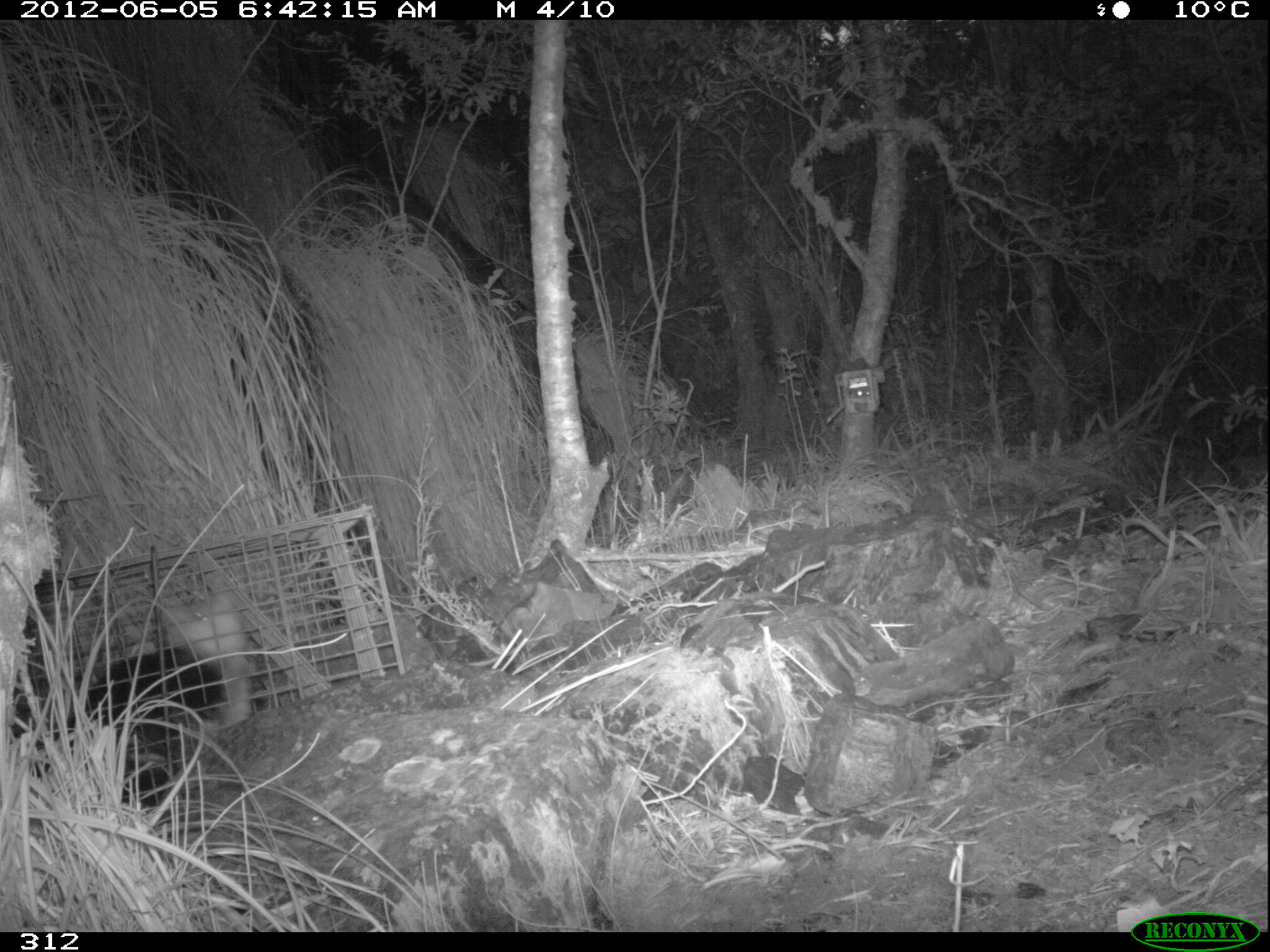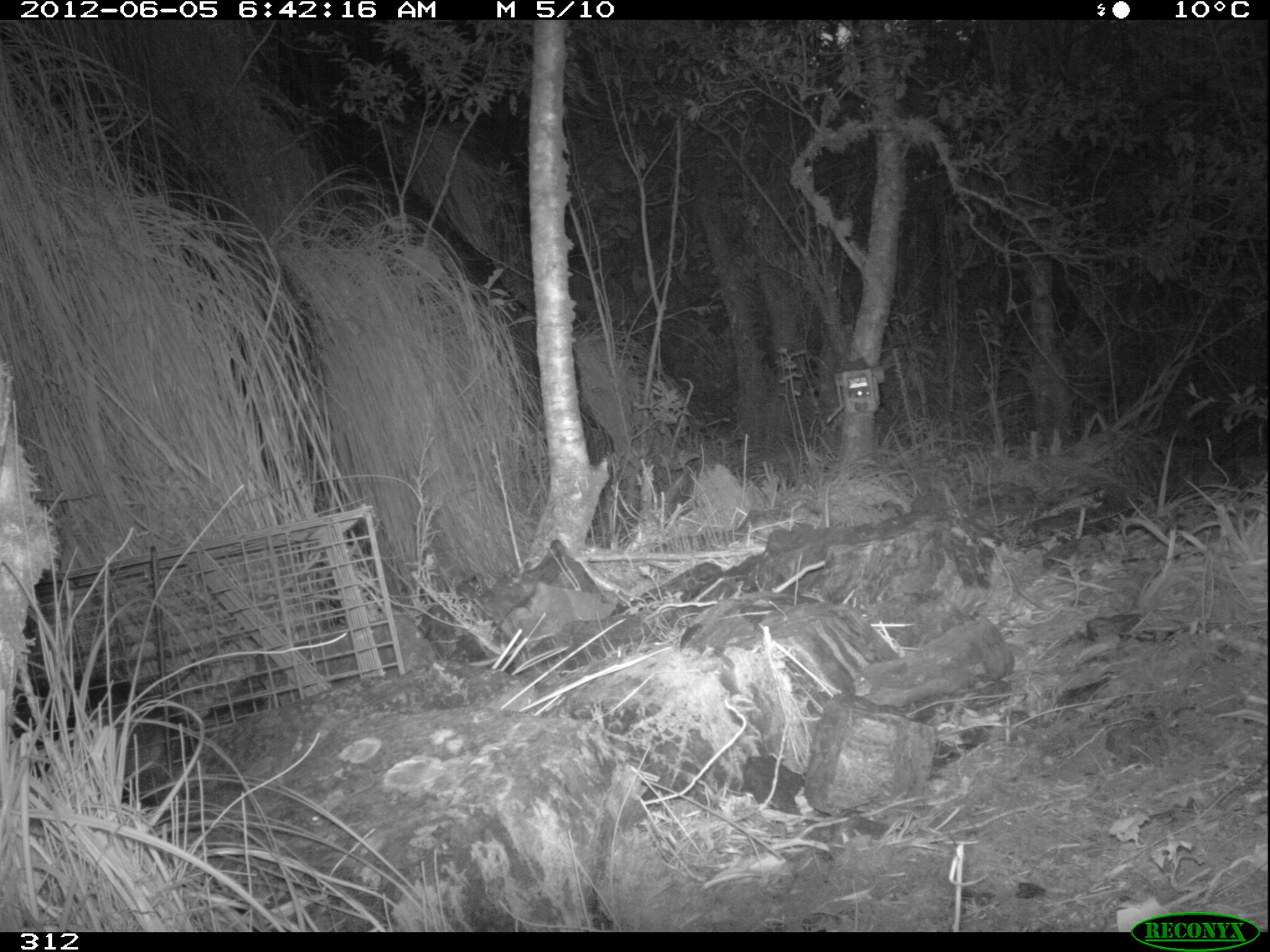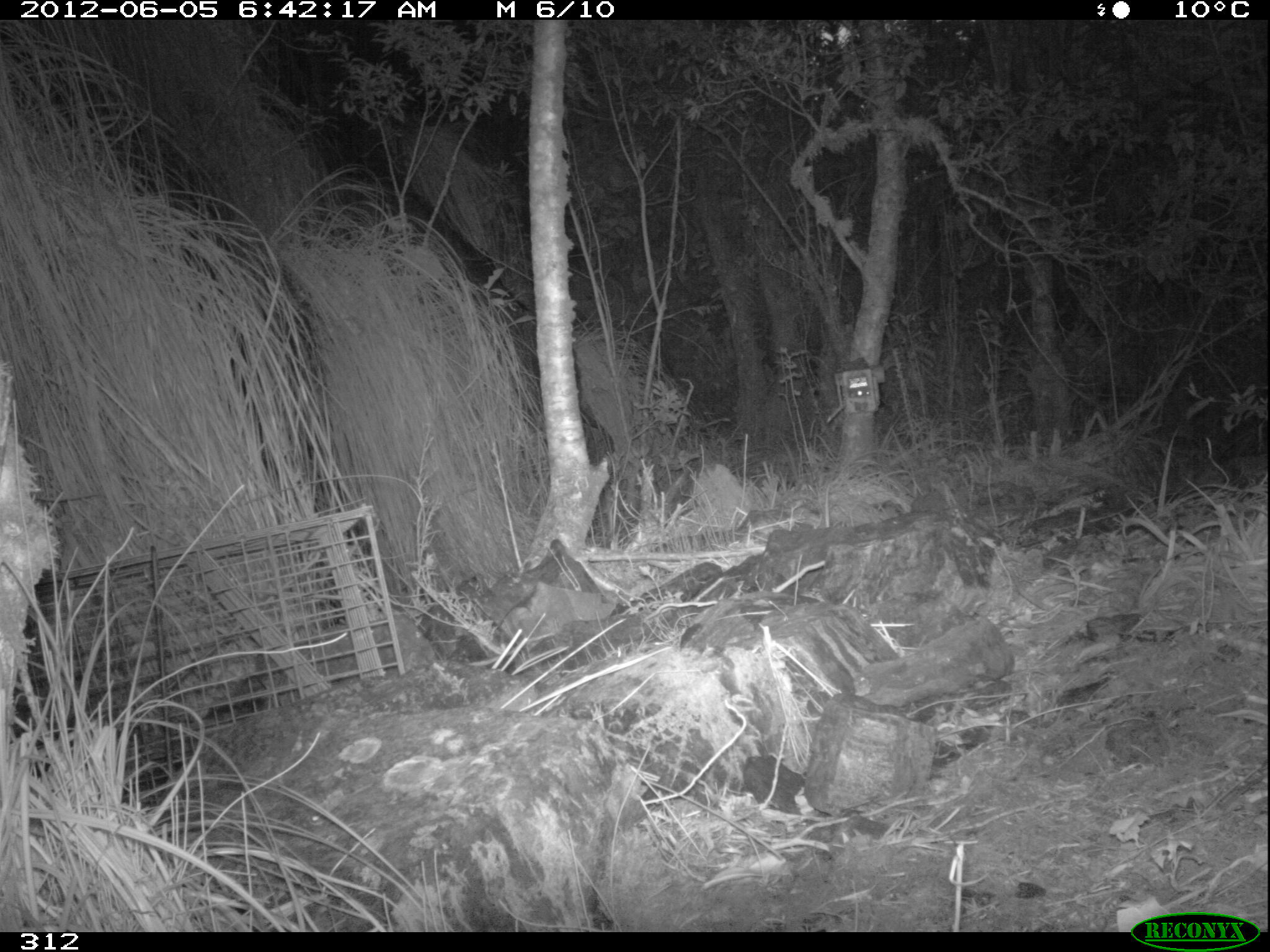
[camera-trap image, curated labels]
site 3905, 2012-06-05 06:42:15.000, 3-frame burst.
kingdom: Animalia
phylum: Chordata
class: Mammalia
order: Didelphimorphia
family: Didelphidae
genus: Didelphis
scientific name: Didelphis pernigra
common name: andean white-eared opossum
Didelphis pernigra (andean white-eared opossum).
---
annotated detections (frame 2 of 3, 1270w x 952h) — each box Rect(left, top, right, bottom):
didelphis pernigra: Rect(9, 668, 204, 810)